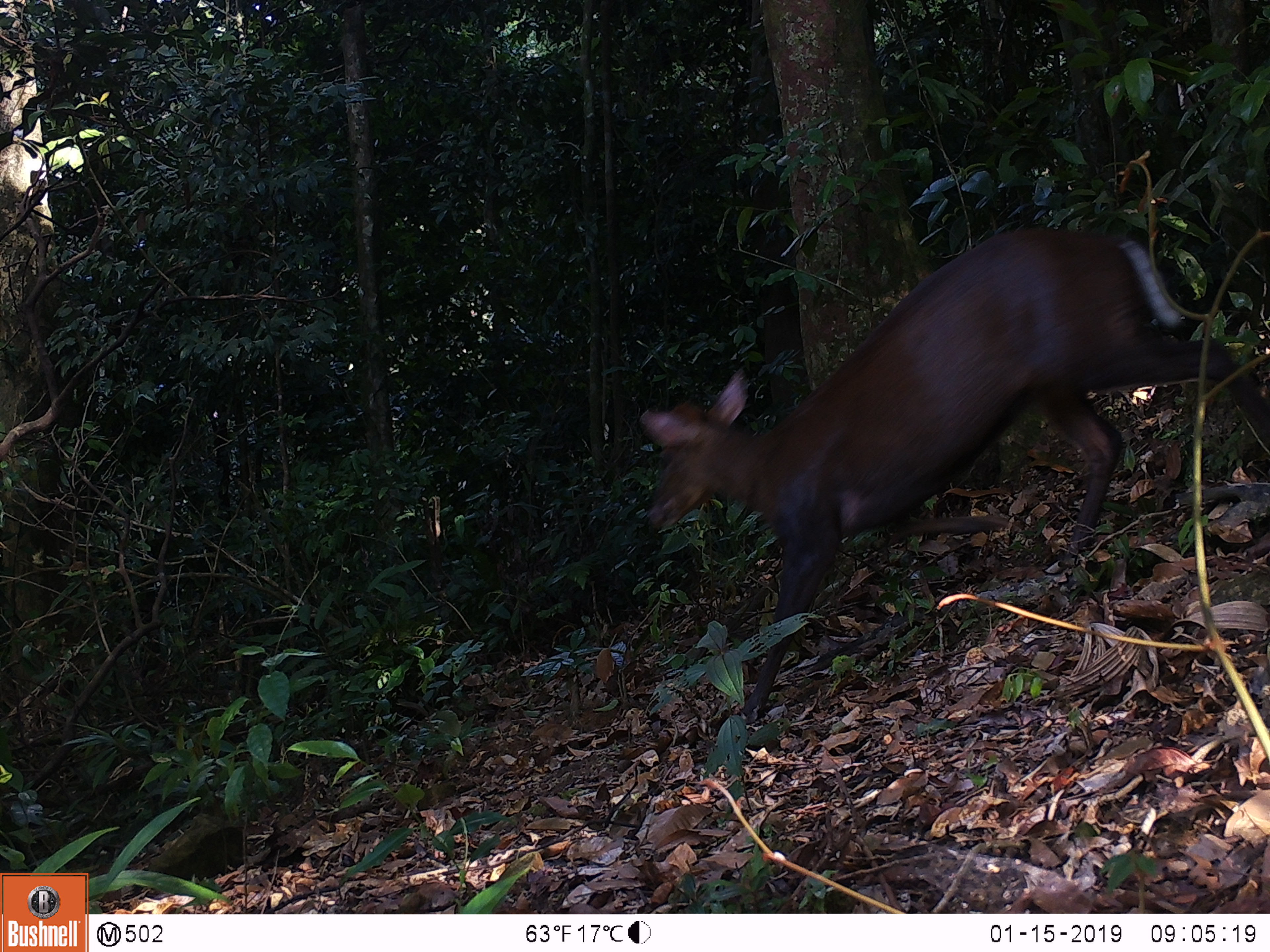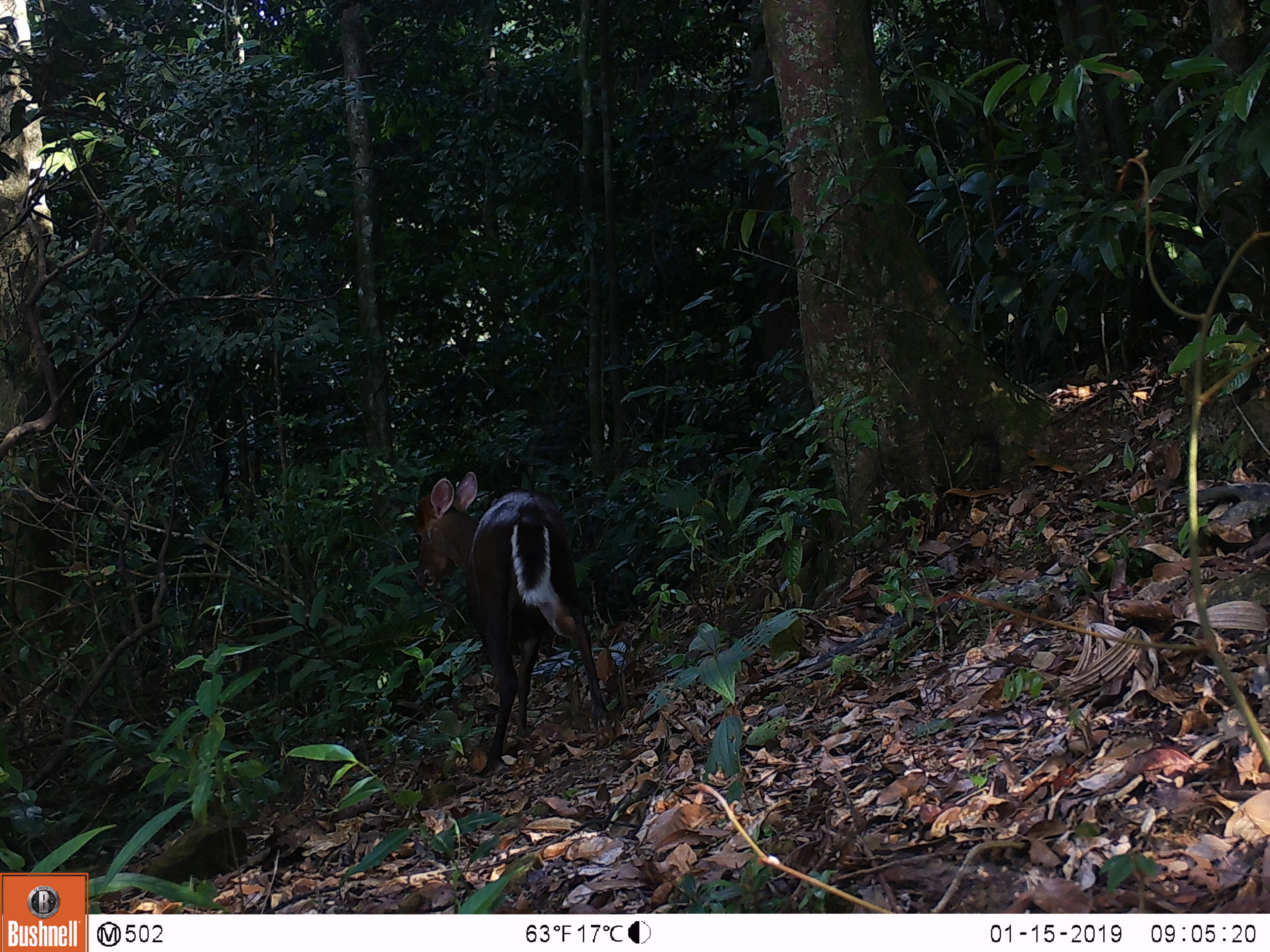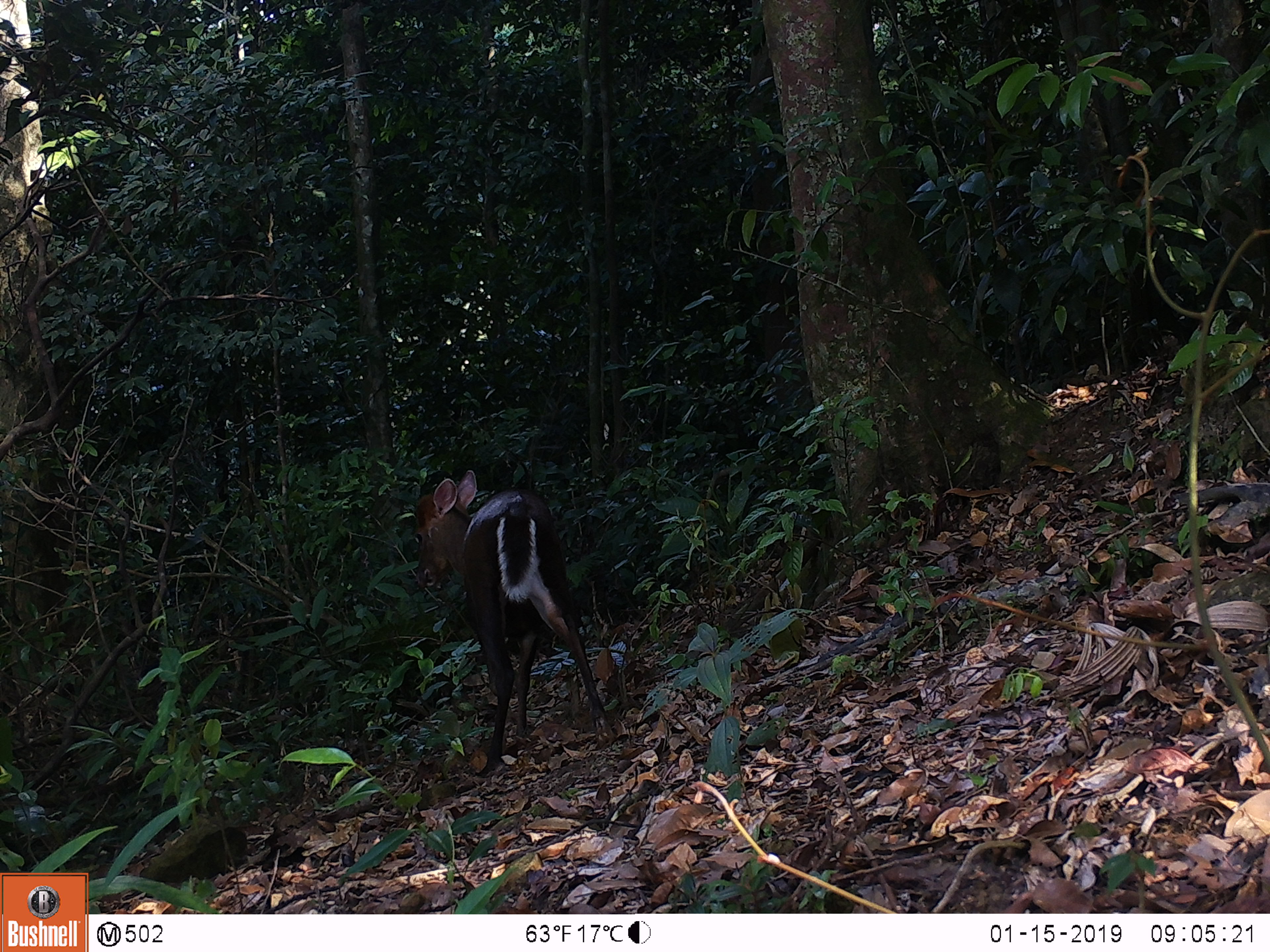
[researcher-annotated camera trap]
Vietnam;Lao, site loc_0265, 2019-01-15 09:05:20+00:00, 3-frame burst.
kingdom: Animalia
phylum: Chordata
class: Mammalia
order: Artiodactyla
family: Cervidae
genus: Muntiacus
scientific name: Muntiacus rooseveltorum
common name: roosevelt's muntjac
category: roosevelts muntjac group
Roosevelts muntjac group (roosevelt's muntjac) (Muntiacus rooseveltorum). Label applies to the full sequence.